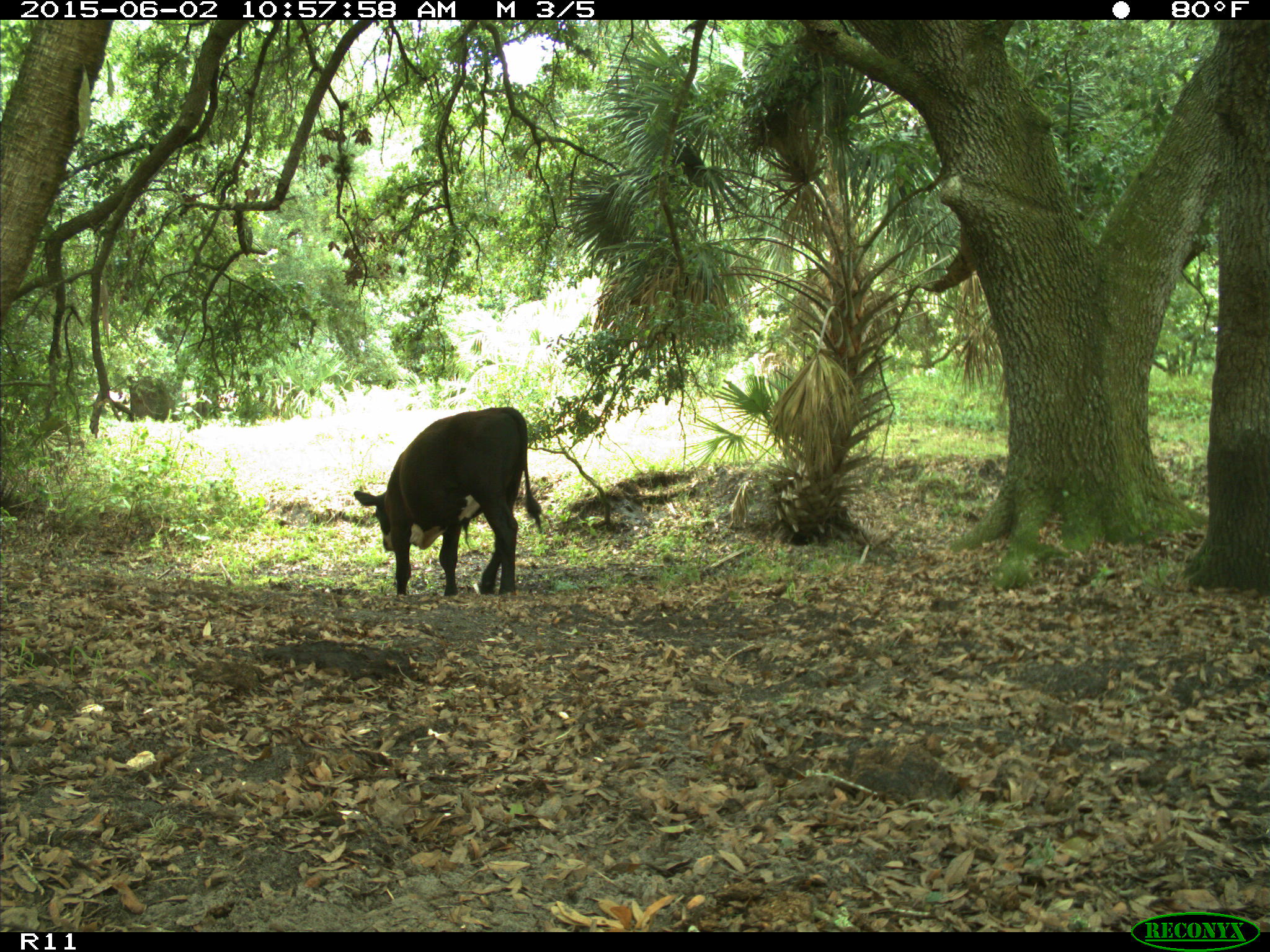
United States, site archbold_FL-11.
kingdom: Animalia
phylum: Chordata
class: Mammalia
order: Artiodactyla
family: Bovidae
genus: Bos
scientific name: Bos taurus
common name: domestic cow